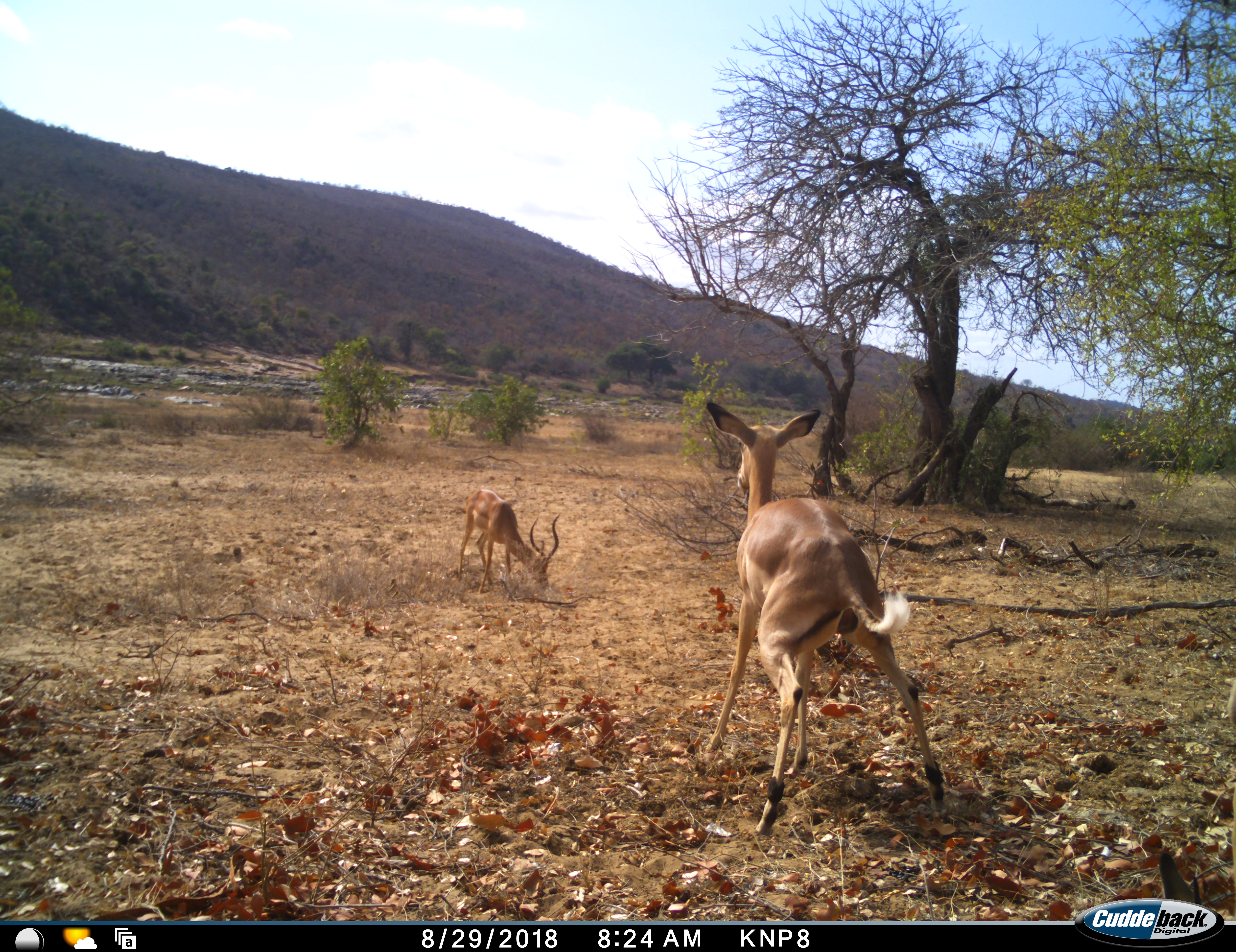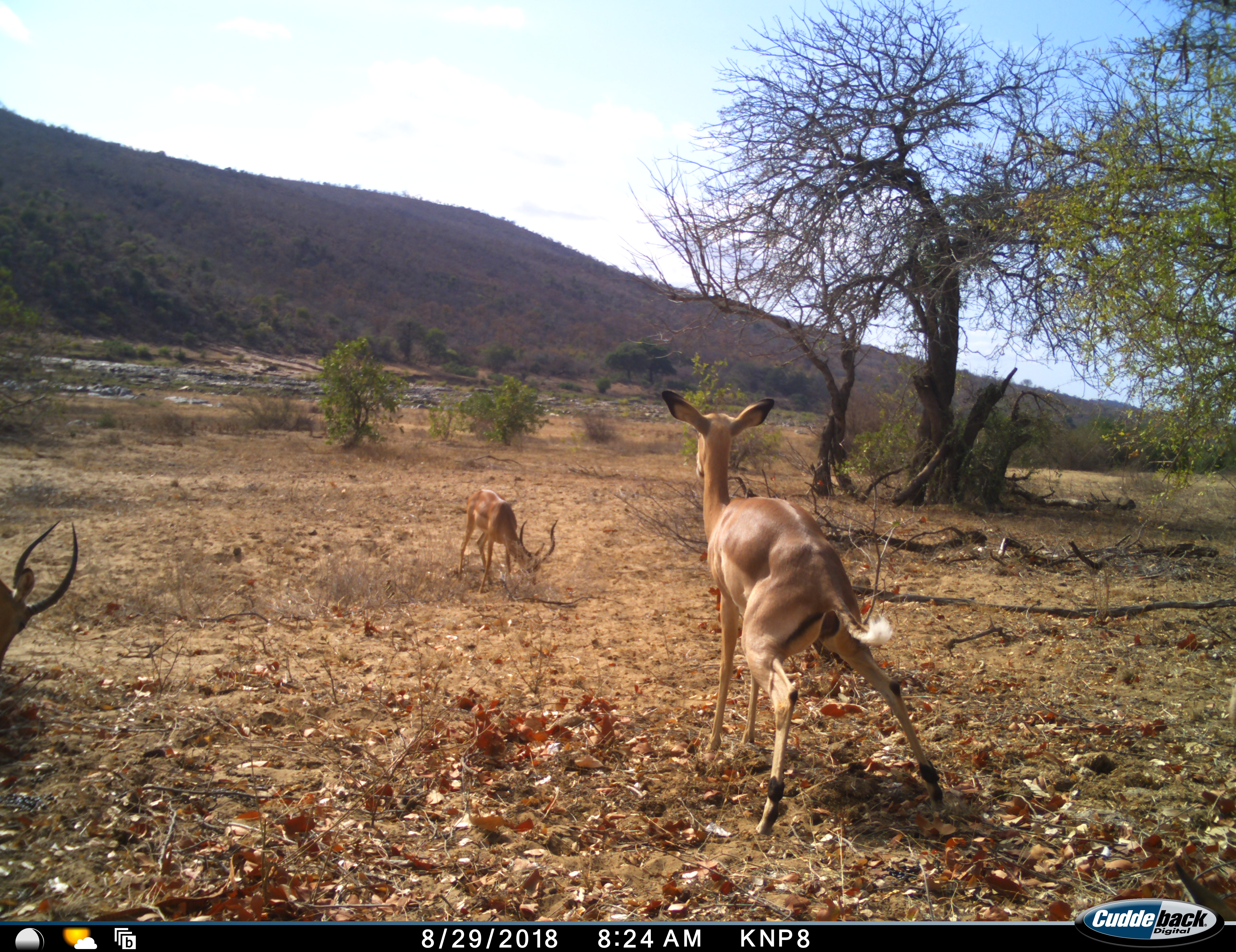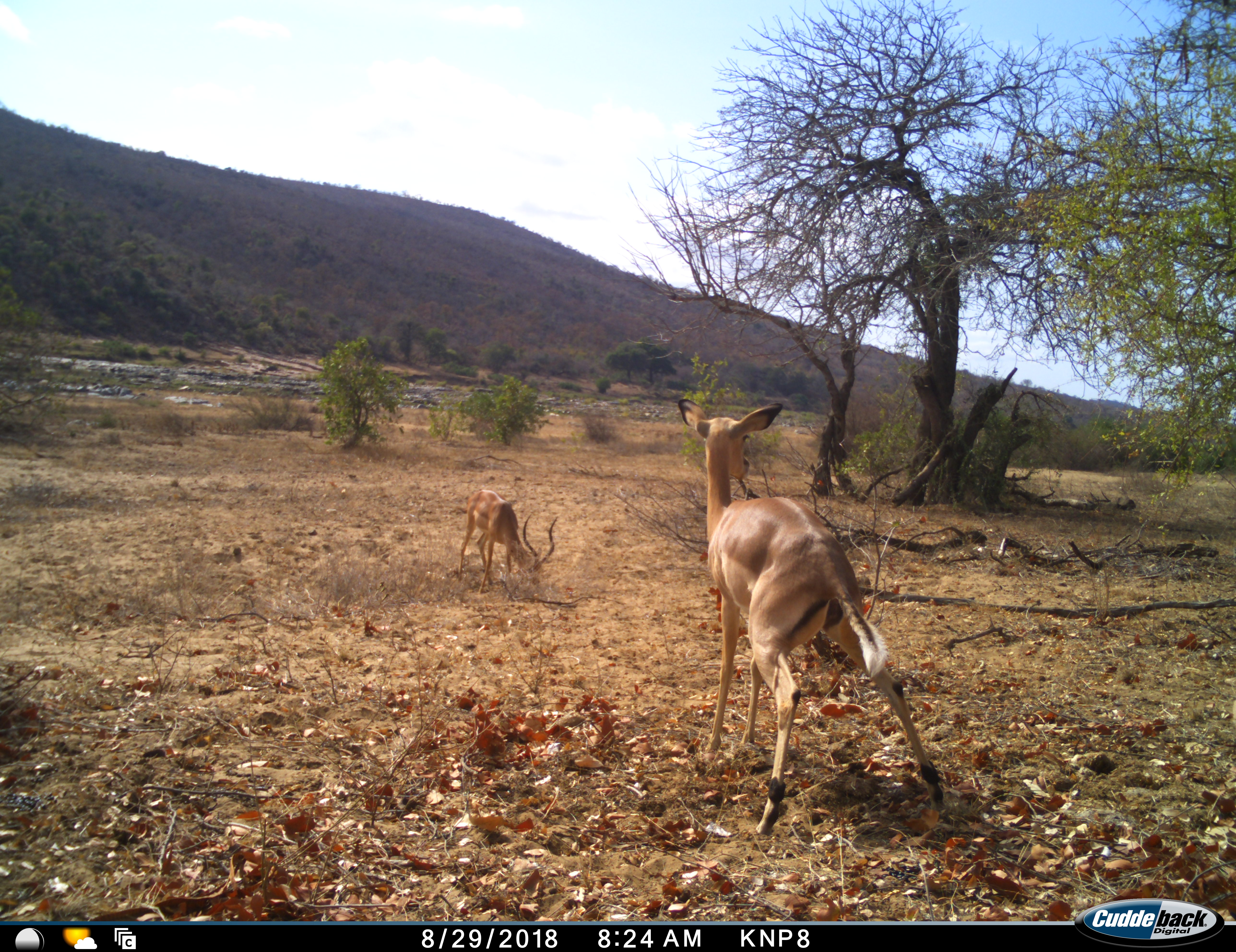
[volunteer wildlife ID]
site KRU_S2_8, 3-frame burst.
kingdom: Animalia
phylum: Chordata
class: Mammalia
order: Artiodactyla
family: Bovidae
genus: Aepyceros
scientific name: Aepyceros melampus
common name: impala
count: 3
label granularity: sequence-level